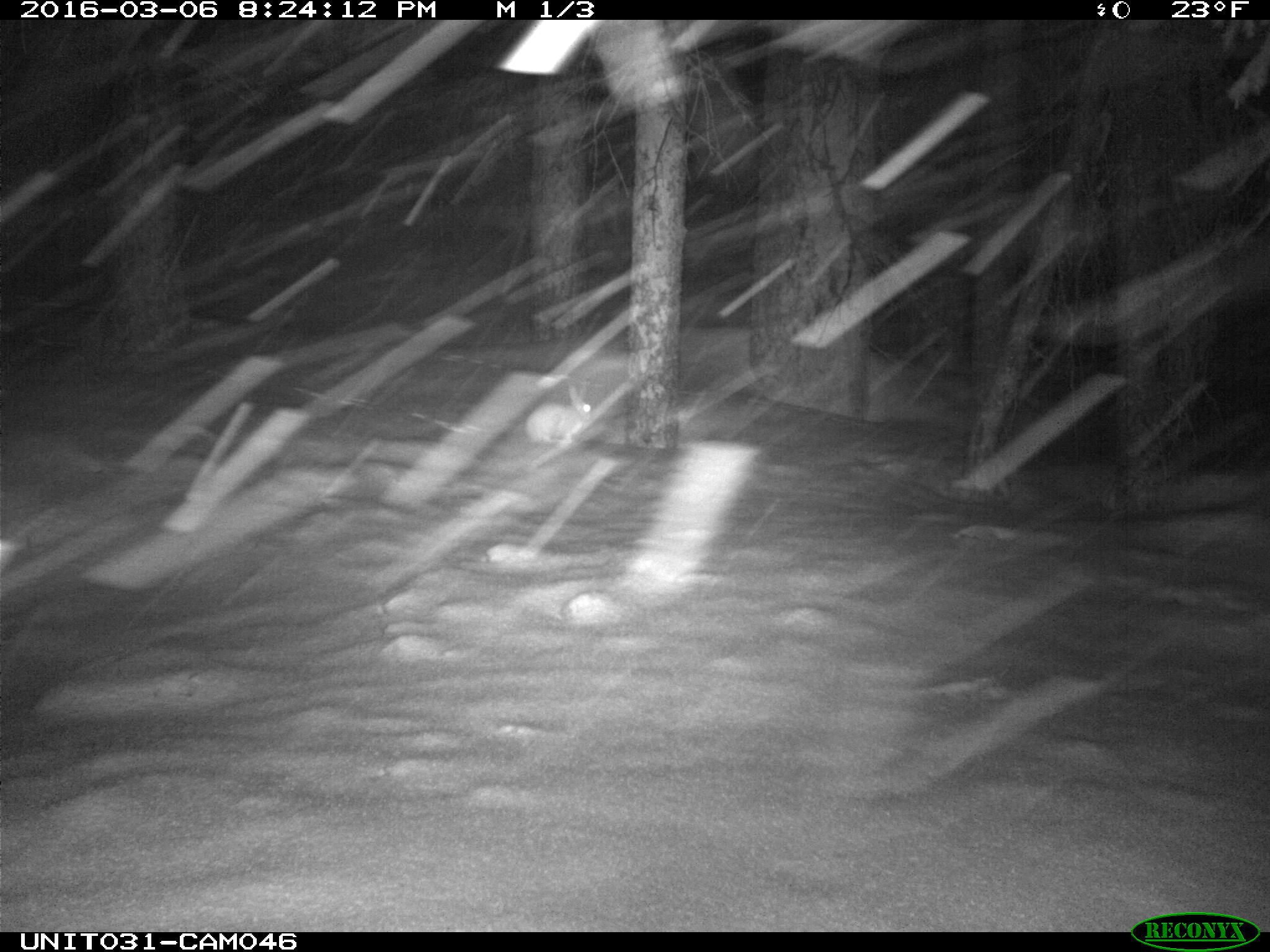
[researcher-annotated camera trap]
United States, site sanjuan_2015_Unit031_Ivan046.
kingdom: Animalia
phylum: Chordata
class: Mammalia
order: Lagomorpha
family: Leporidae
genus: Lepus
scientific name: Lepus americanus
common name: snowshoe hare